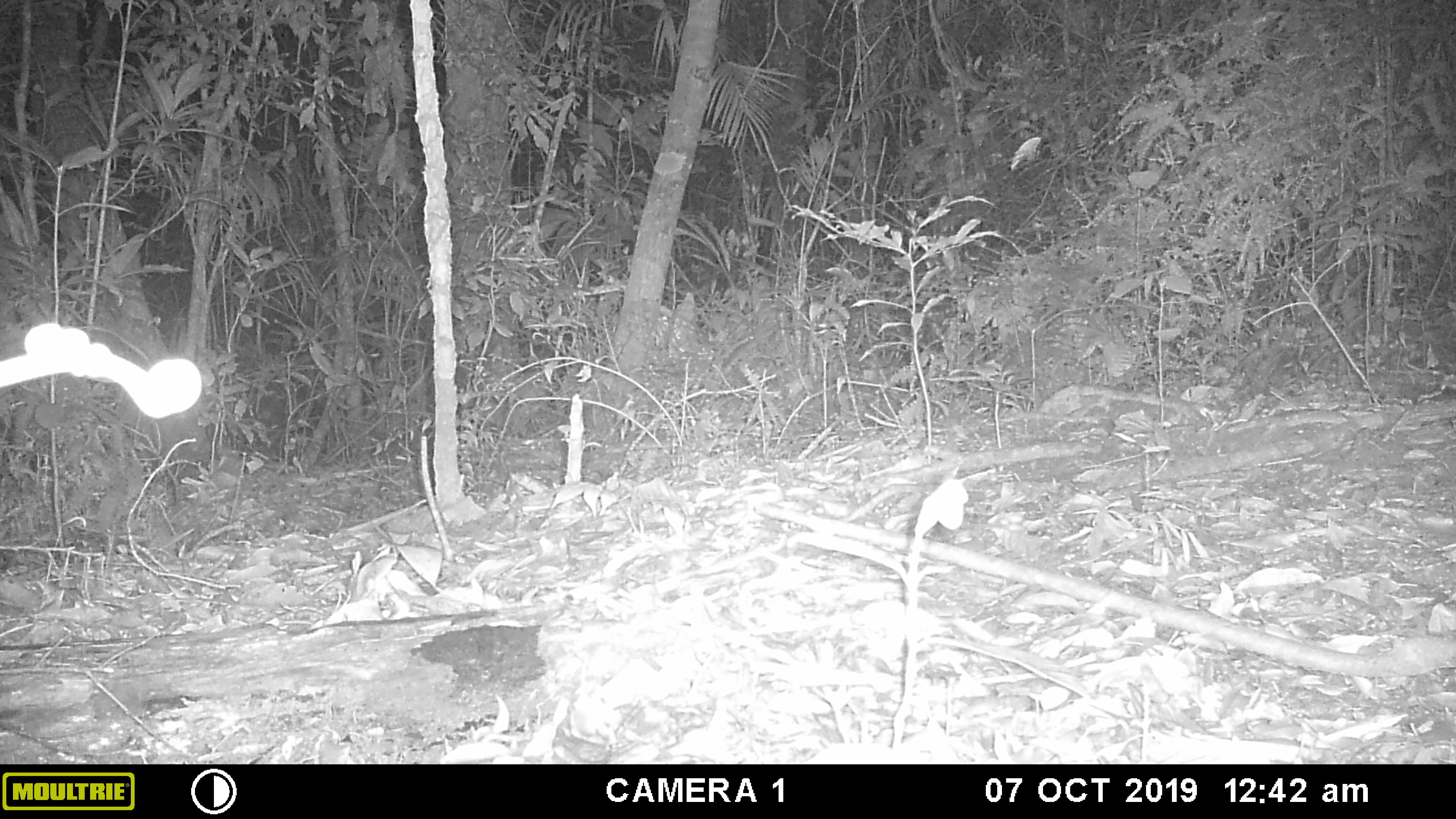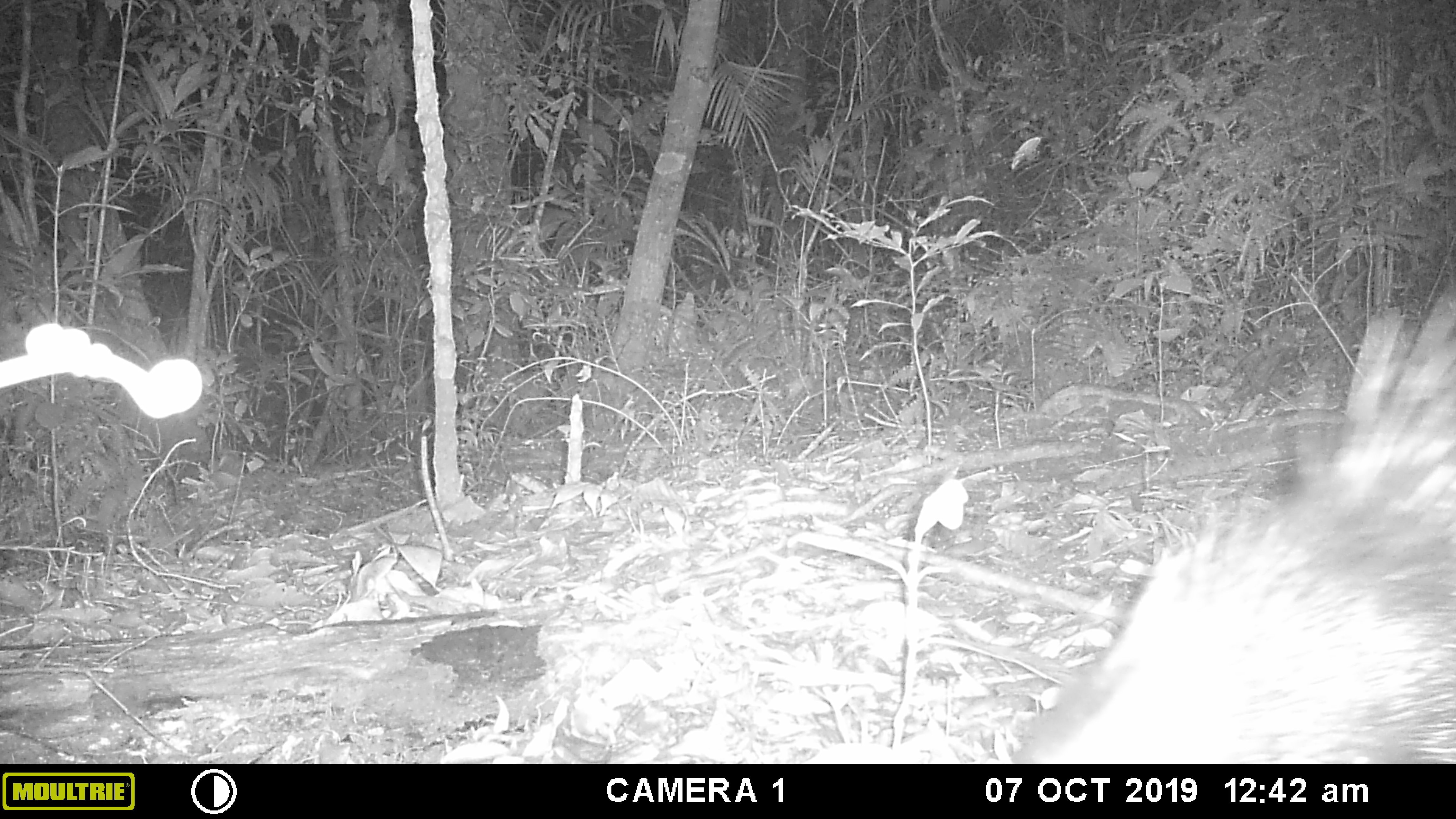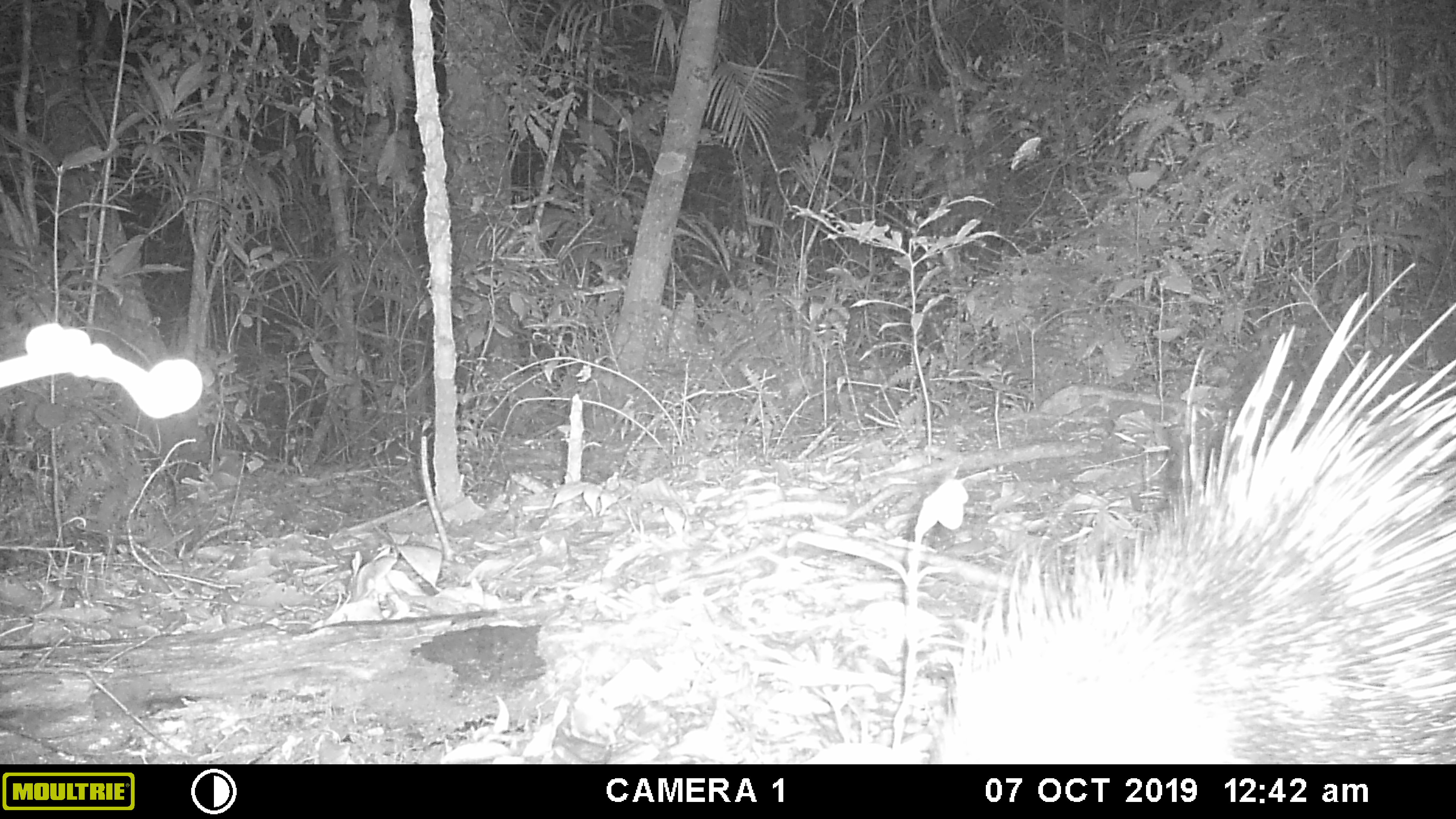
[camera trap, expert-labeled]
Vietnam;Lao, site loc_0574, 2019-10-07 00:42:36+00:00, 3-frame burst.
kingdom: Animalia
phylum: Chordata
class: Mammalia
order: Rodentia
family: Hystricidae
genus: Hystrix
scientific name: Hystrix brachyura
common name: malayan porcupine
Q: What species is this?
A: Malayan porcupine (Hystrix brachyura).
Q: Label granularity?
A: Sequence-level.